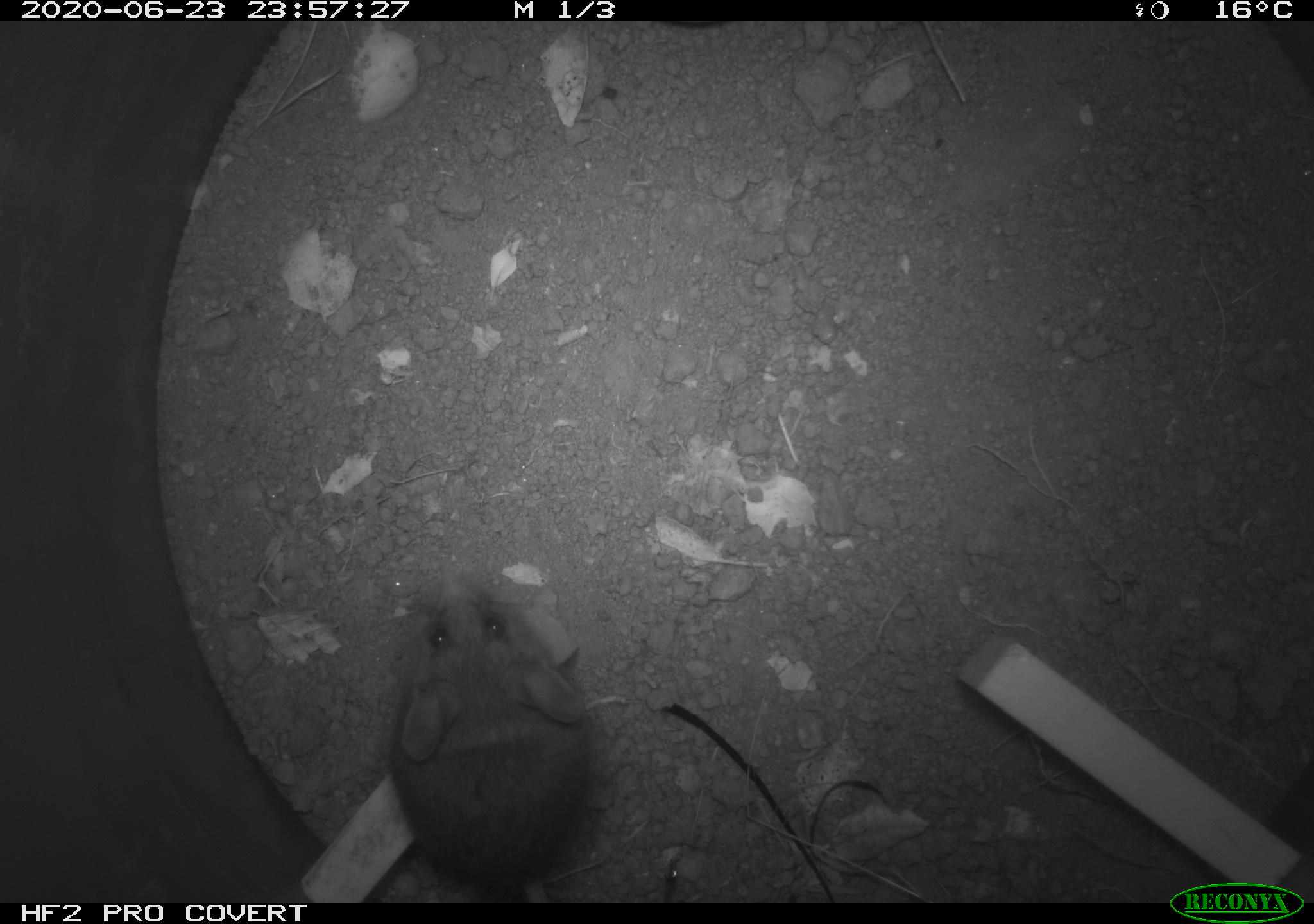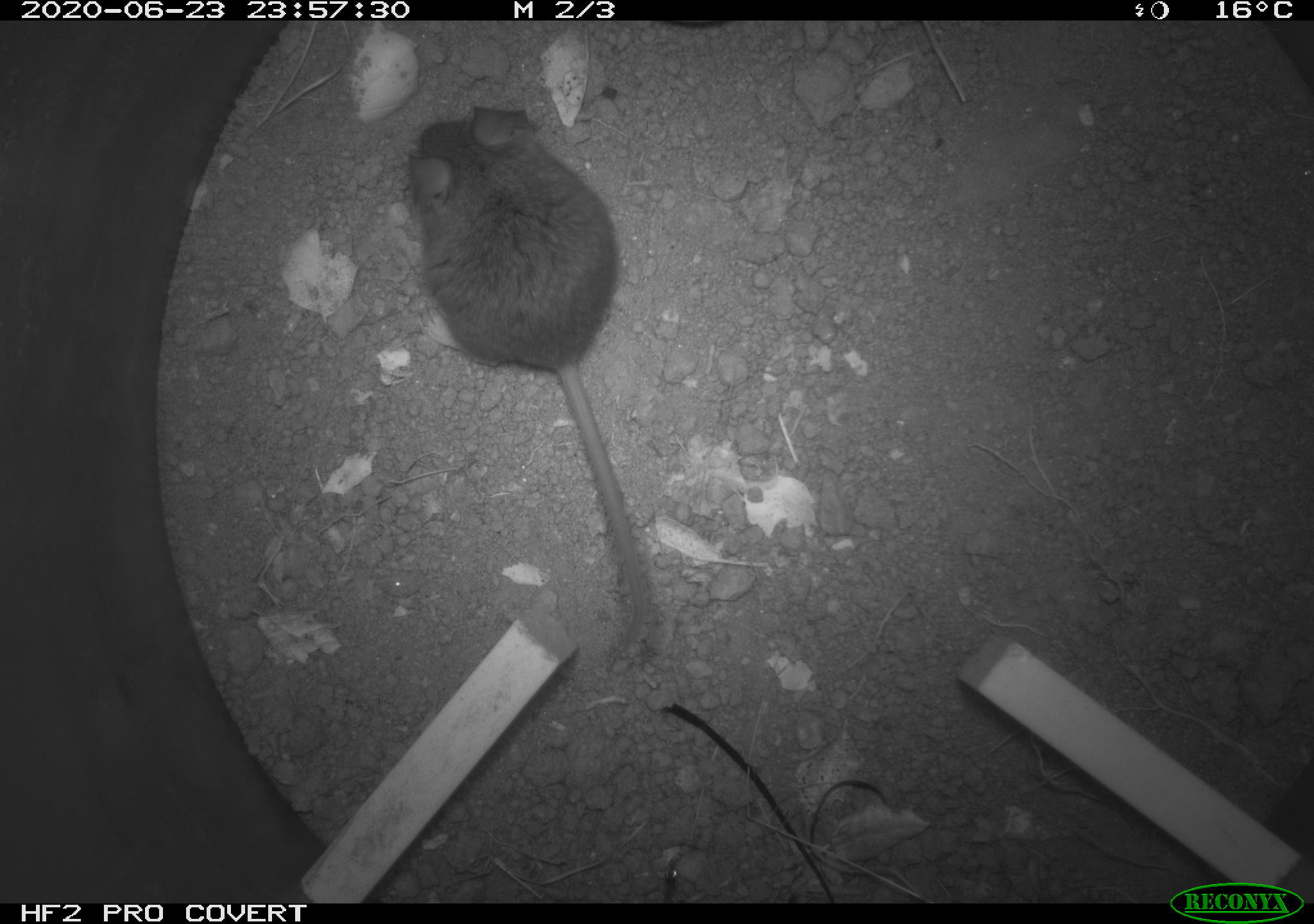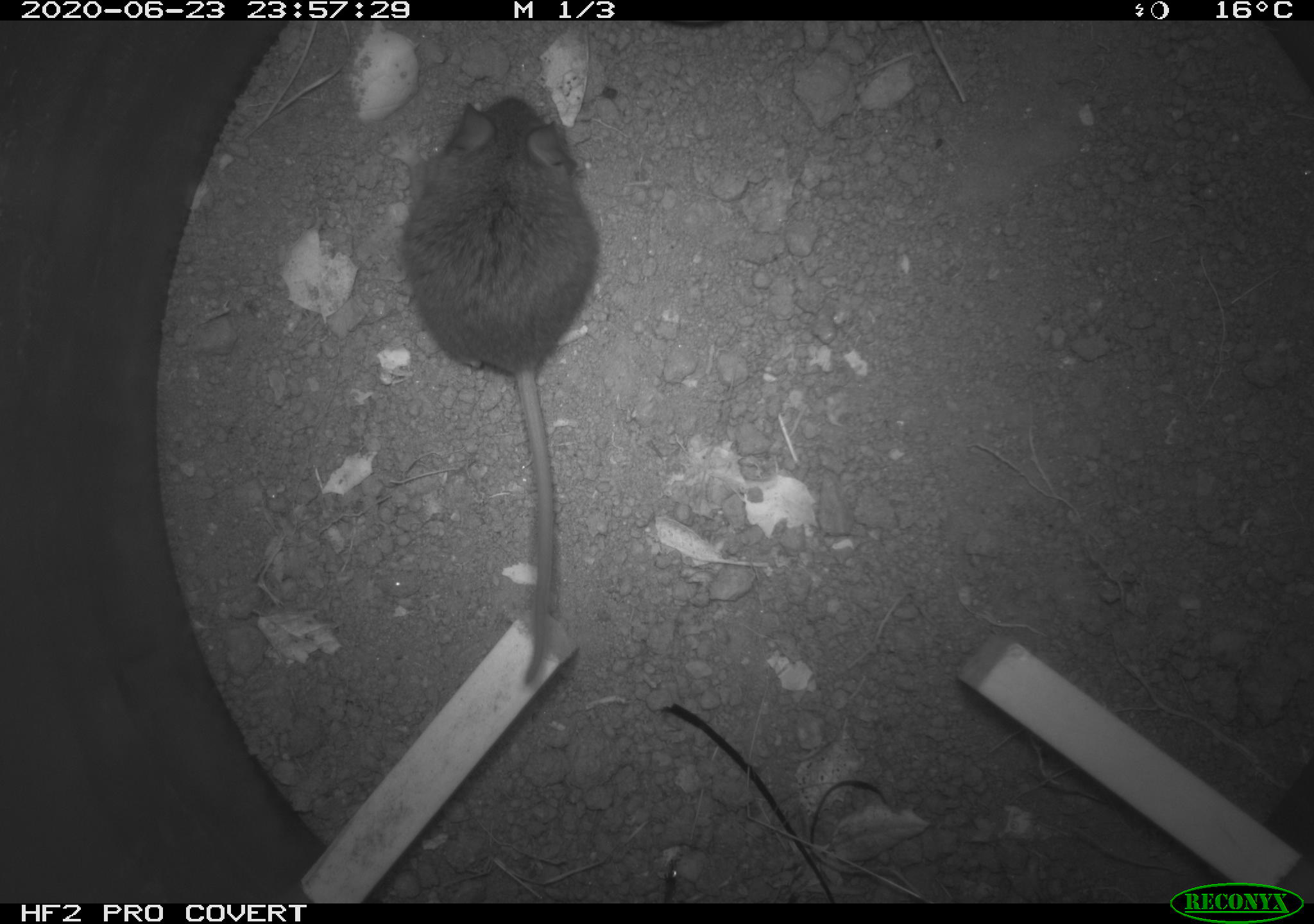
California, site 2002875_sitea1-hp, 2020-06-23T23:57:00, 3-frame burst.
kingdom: Animalia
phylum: Chordata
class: Mammalia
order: Rodentia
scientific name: Rodentia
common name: mouse species